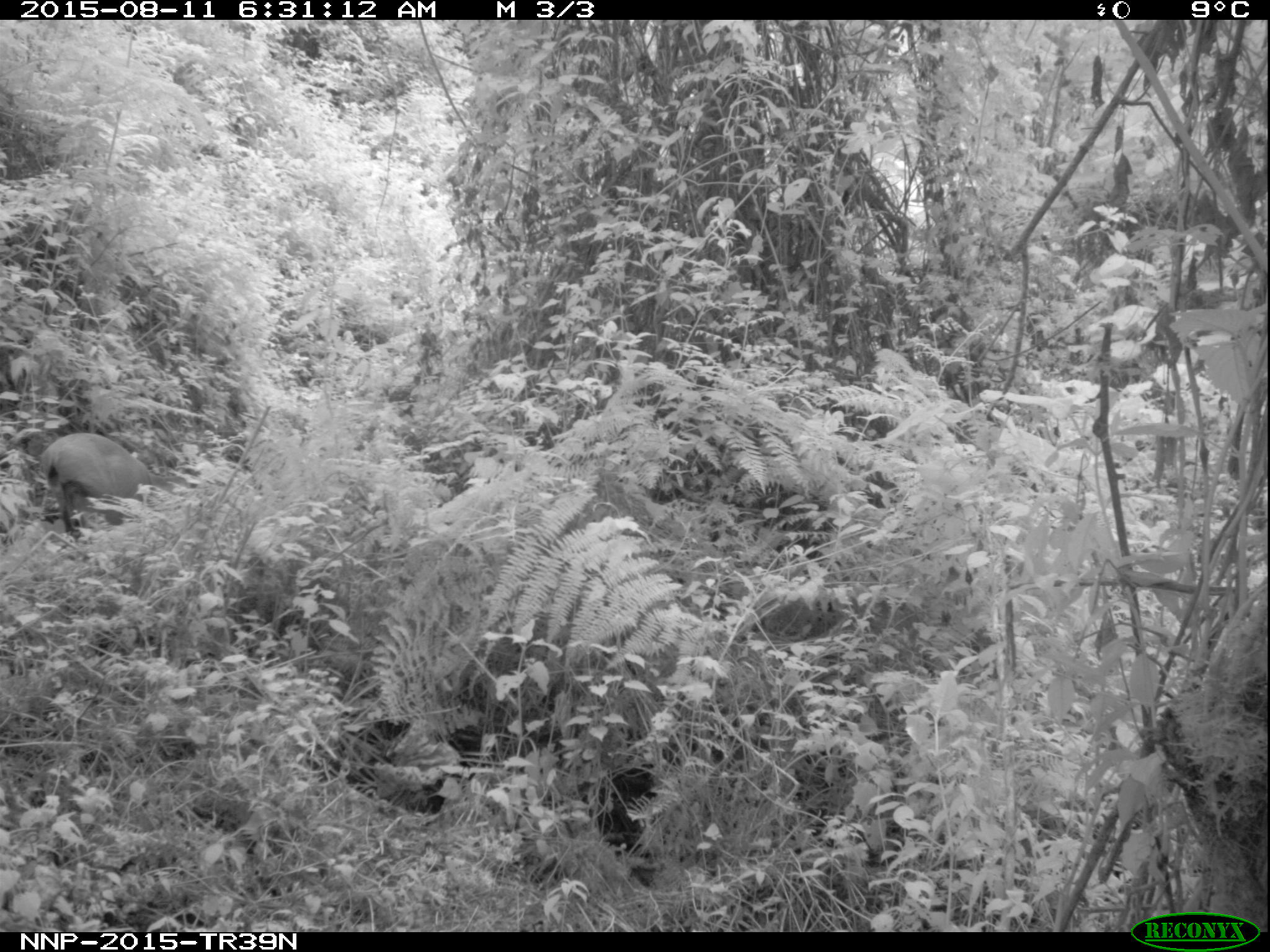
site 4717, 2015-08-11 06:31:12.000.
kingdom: Animalia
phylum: Chordata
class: Mammalia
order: Artiodactyla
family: Bovidae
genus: Cephalophus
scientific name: Cephalophus nigrifrons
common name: black-fronted duiker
Cephalophus nigrifrons (black-fronted duiker), count 1.